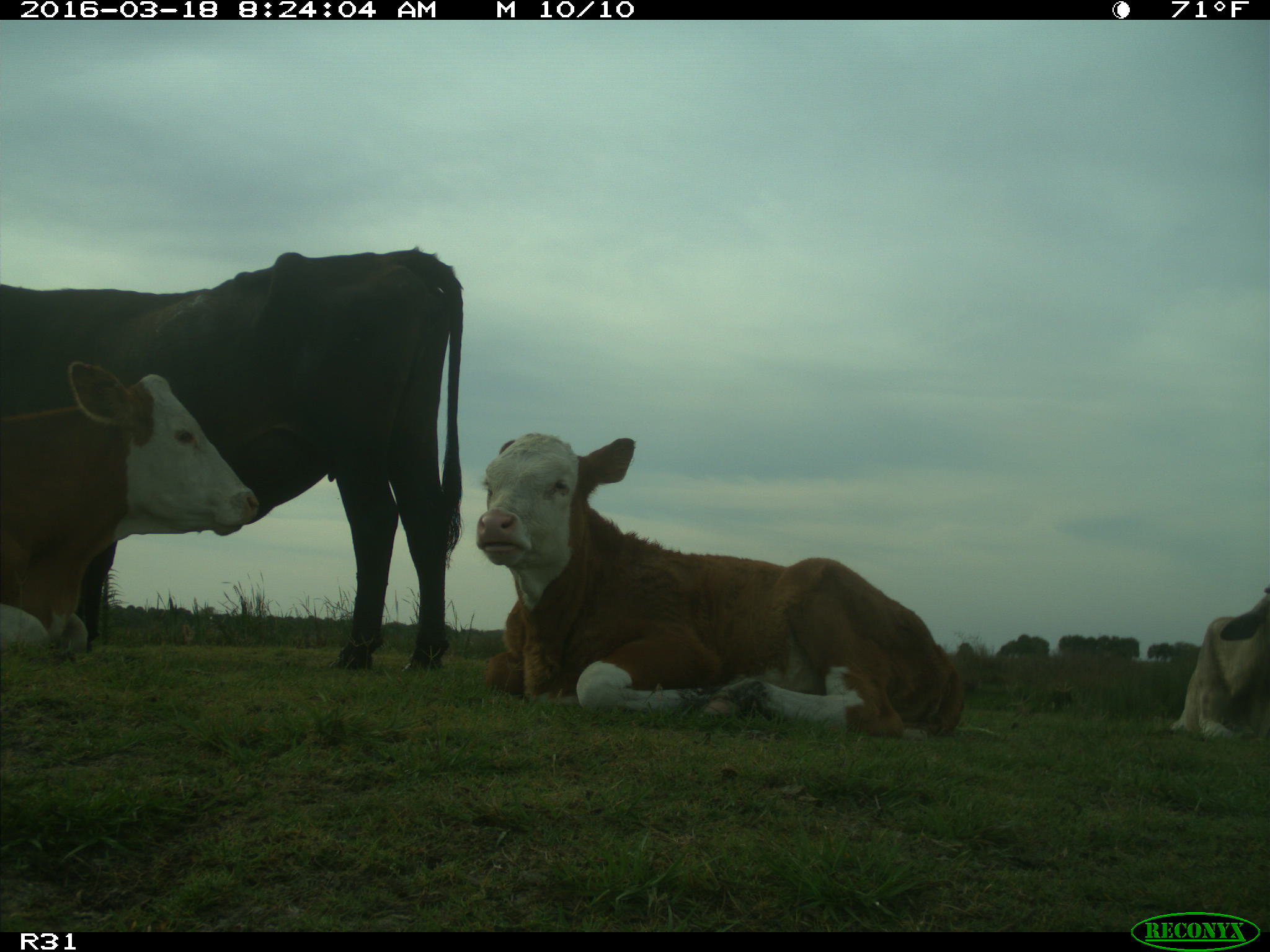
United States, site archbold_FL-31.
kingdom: Animalia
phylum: Chordata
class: Mammalia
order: Artiodactyla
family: Bovidae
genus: Bos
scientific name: Bos taurus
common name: domestic cow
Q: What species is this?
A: Bos taurus (domestic cow).